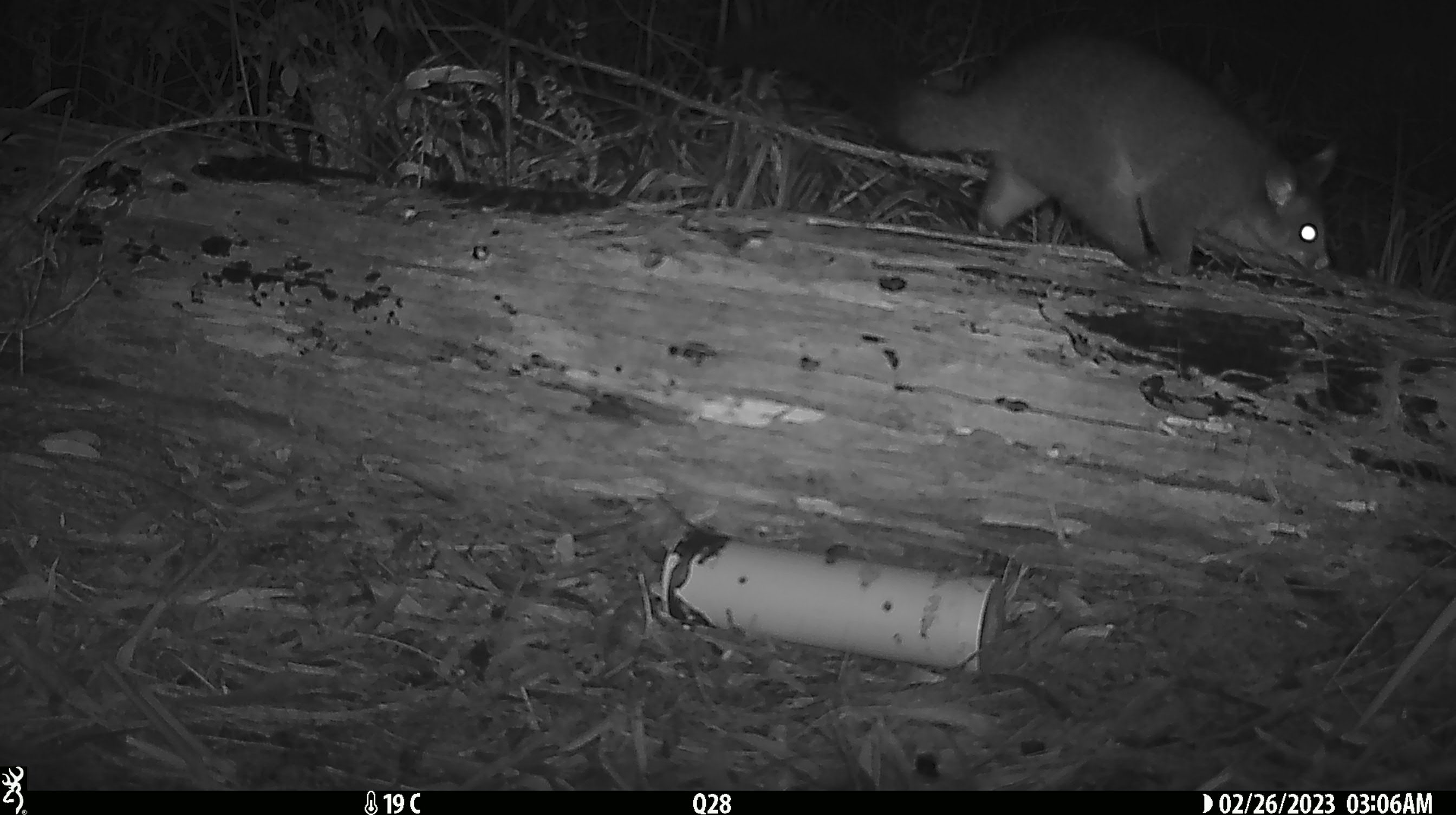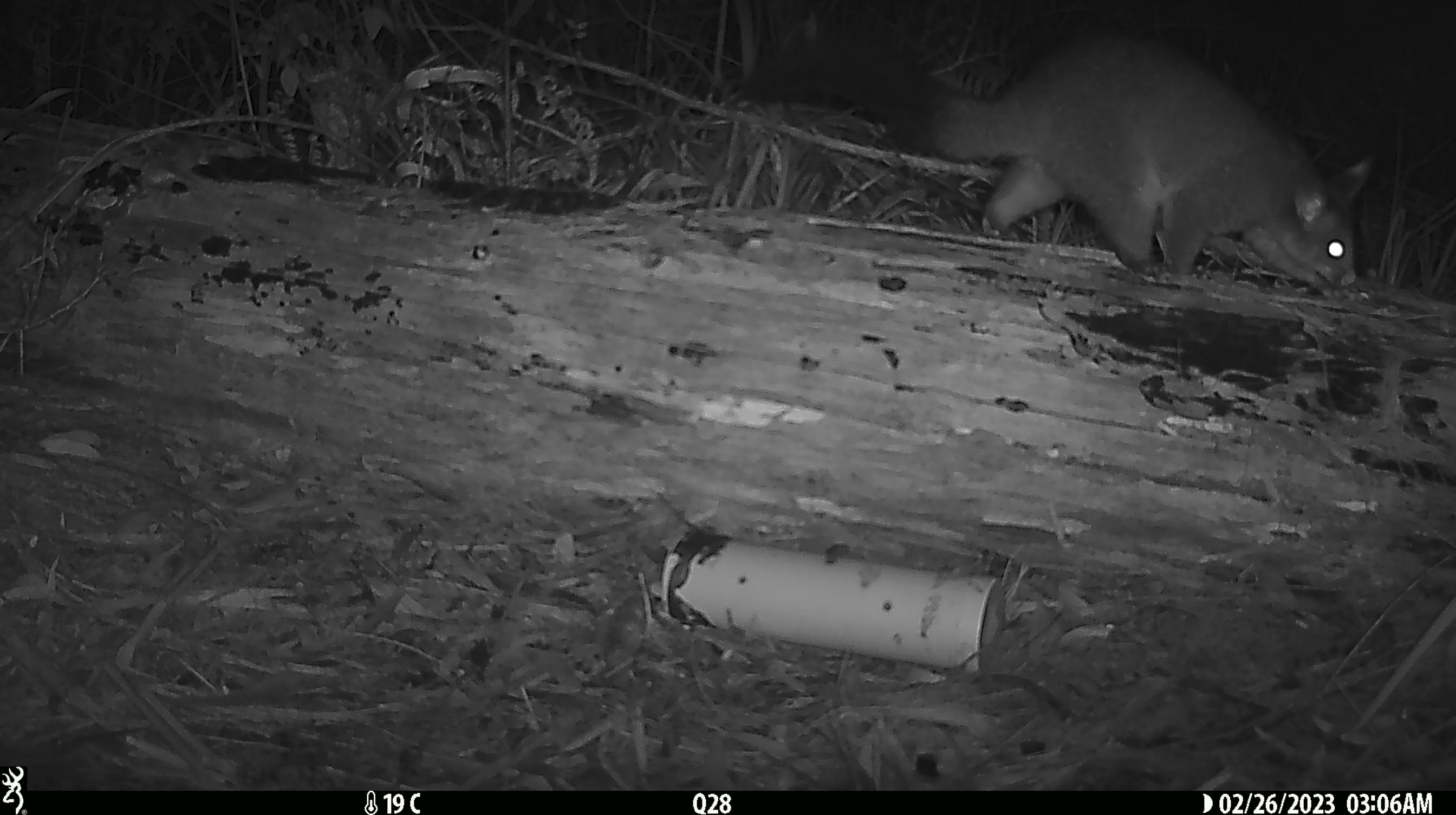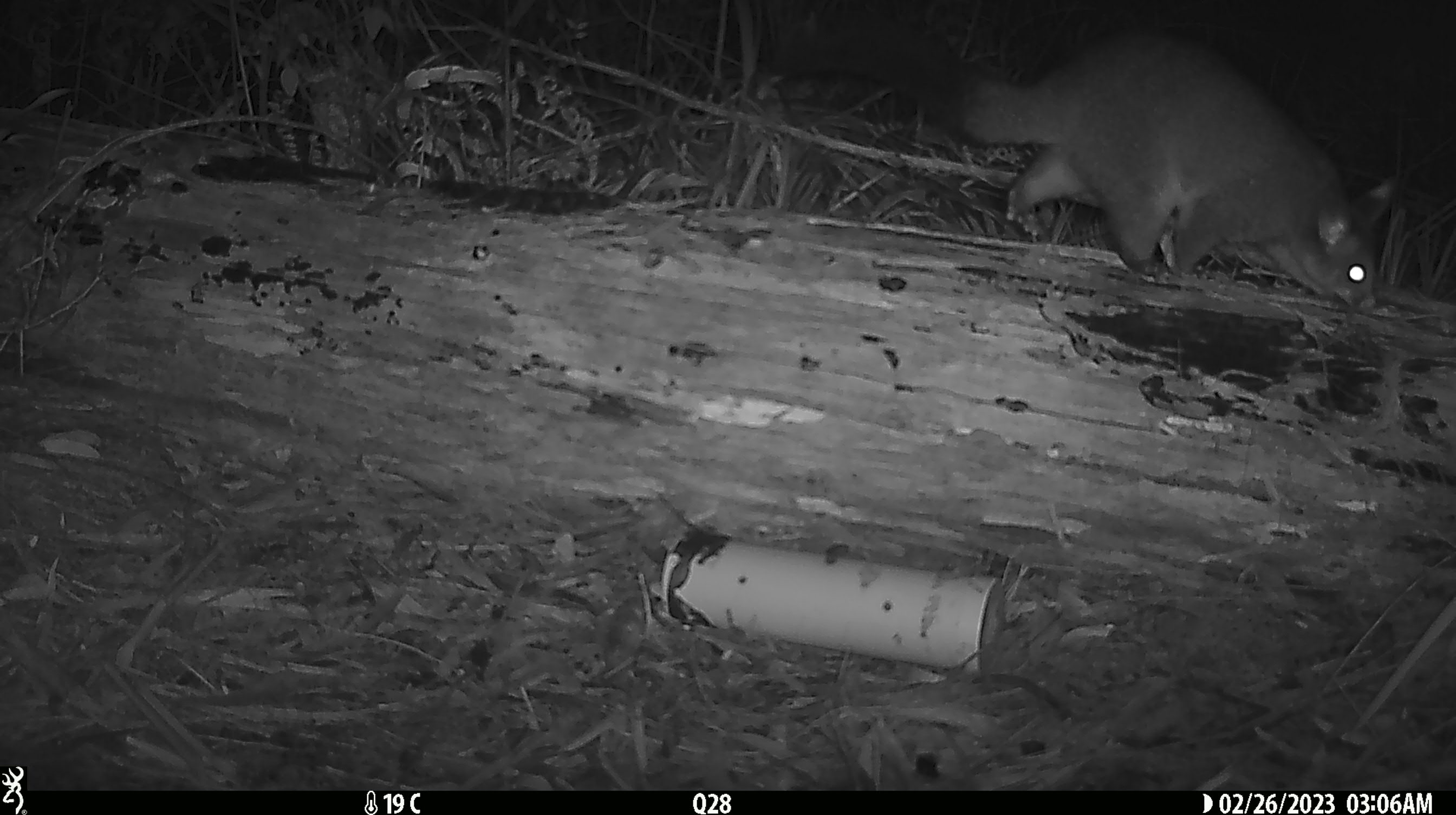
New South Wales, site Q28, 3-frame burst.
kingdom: Animalia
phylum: Chordata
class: Mammalia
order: Diprotodontia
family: Phalangeridae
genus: Trichosurus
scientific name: Trichosurus vulpecula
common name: common brushtail possum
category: possum